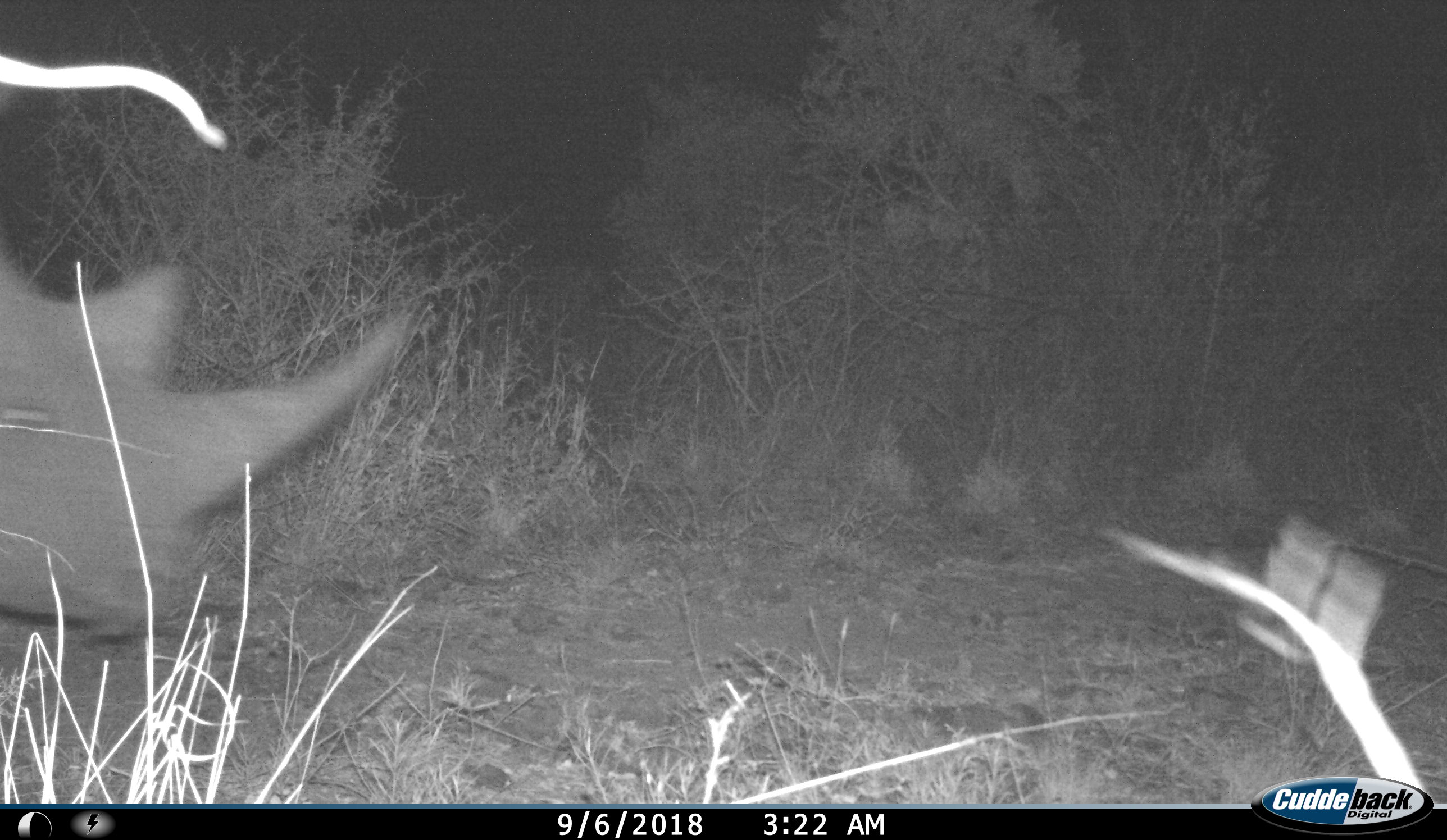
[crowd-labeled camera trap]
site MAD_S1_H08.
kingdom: Animalia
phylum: Chordata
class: Mammalia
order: Perissodactyla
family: Rhinocerotidae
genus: Ceratotherium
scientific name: Ceratotherium simum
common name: white rhinoceros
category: rhinoceroswhite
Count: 1.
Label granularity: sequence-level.